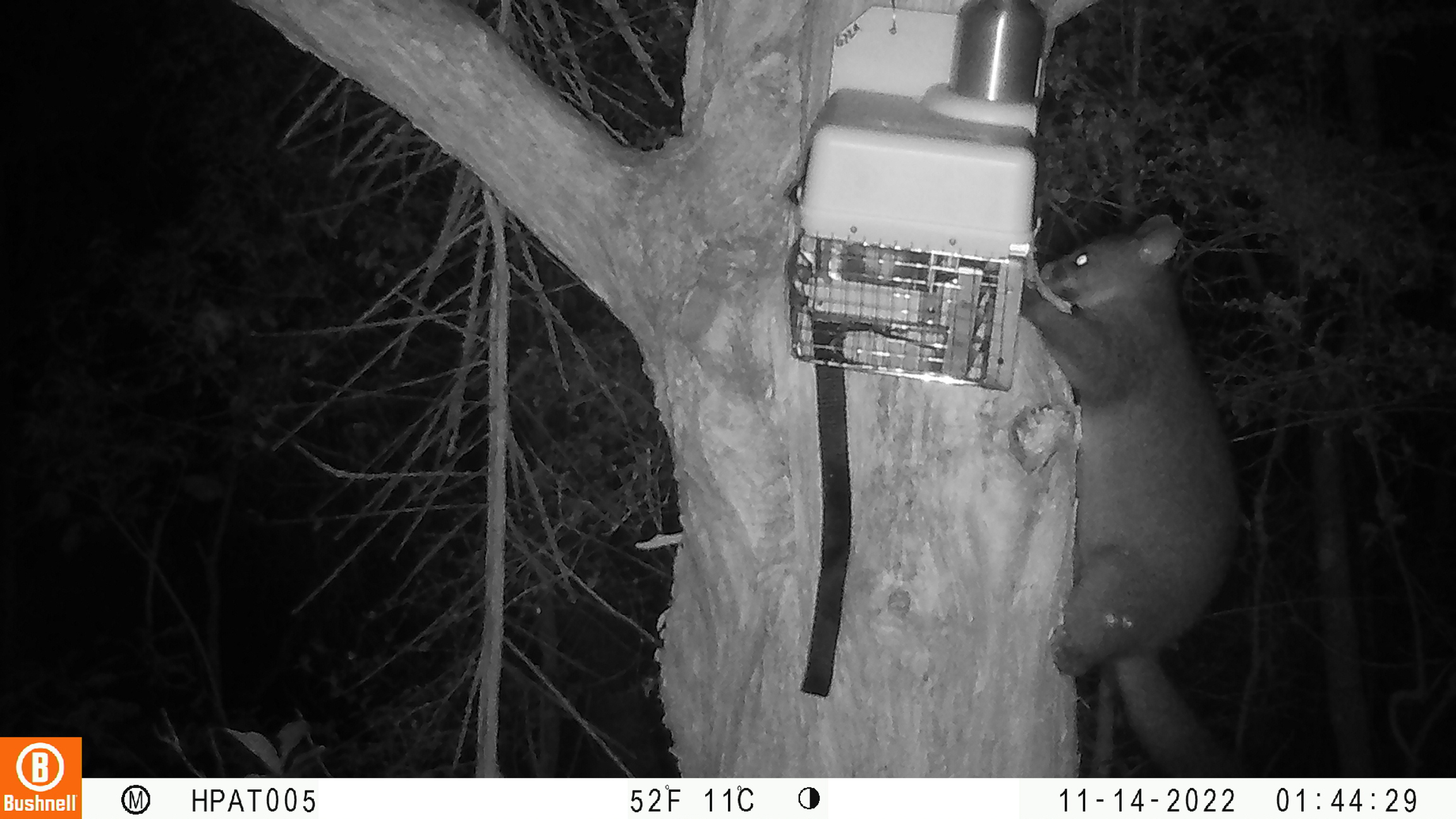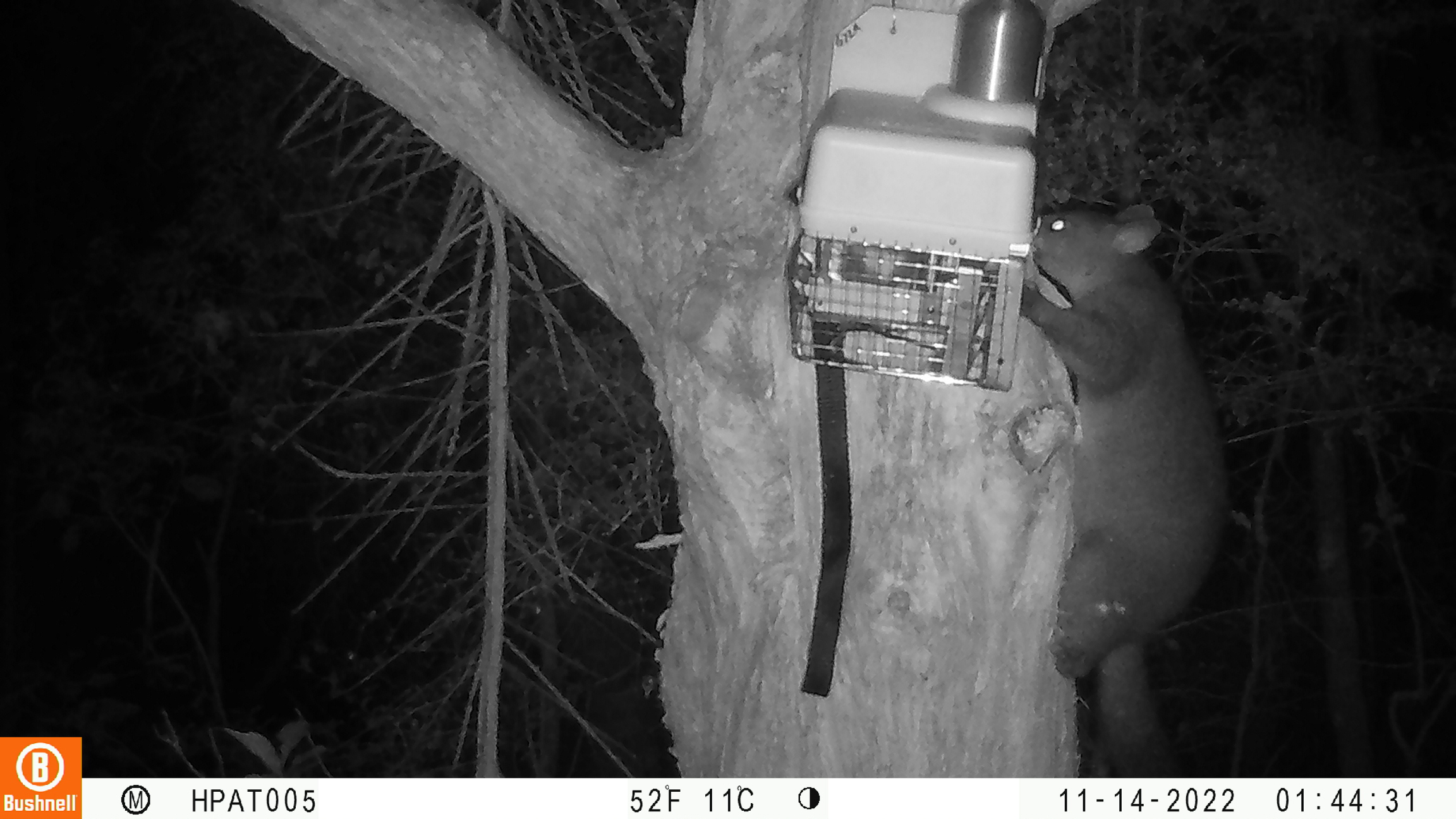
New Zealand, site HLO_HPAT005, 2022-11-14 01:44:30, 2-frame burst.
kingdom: Animalia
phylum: Chordata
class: Mammalia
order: Diprotodontia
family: Phalangeridae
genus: Trichosurus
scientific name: Trichosurus vulpecula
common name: common brushtail possum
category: possum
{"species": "possum (common brushtail possum) (Trichosurus vulpecula)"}